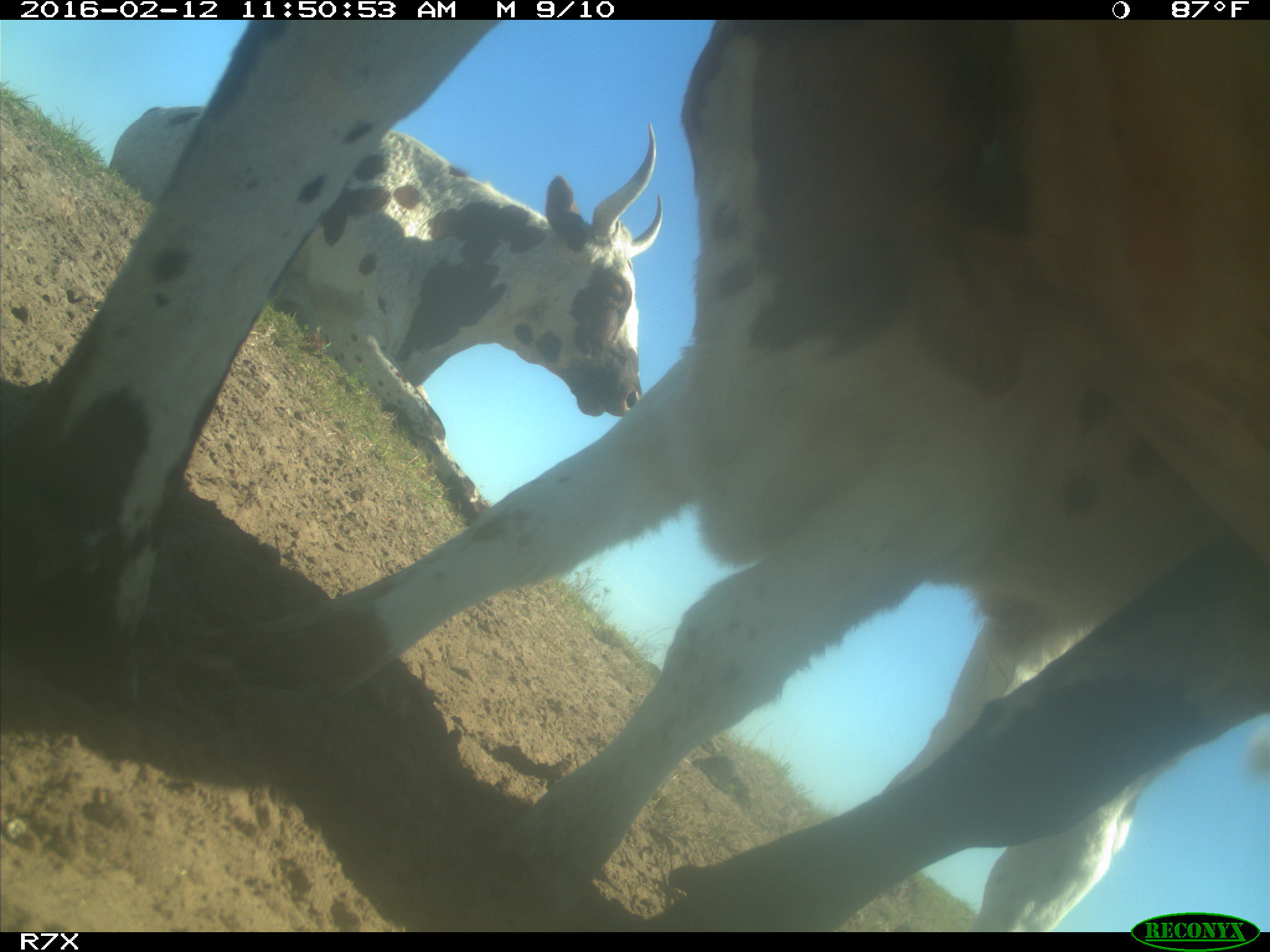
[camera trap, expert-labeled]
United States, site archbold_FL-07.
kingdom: Animalia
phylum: Chordata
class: Mammalia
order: Artiodactyla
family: Bovidae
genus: Bos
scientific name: Bos taurus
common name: domestic cow